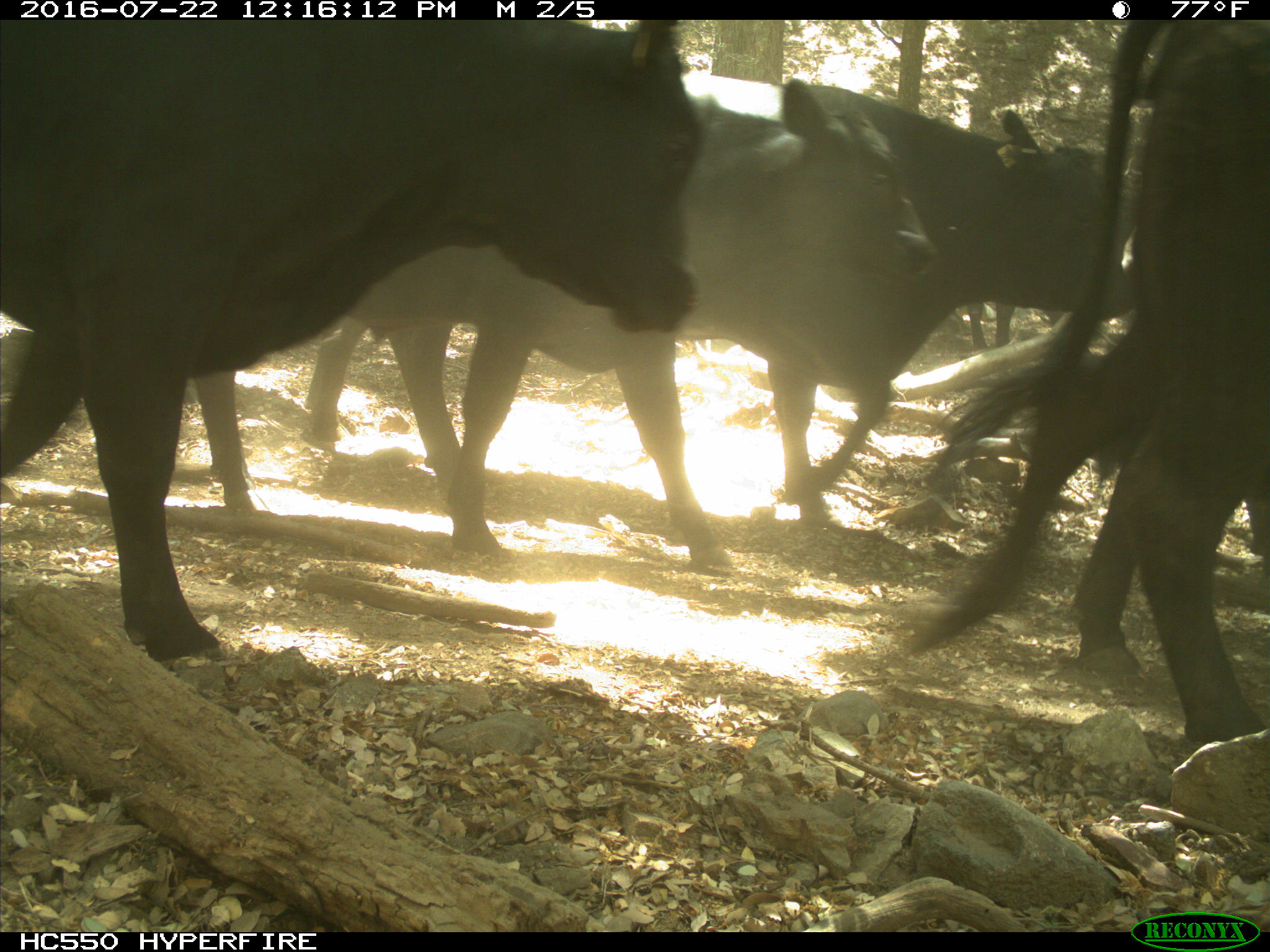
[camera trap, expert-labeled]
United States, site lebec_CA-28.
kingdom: Animalia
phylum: Chordata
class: Mammalia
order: Artiodactyla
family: Bovidae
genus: Bos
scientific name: Bos taurus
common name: domestic cow